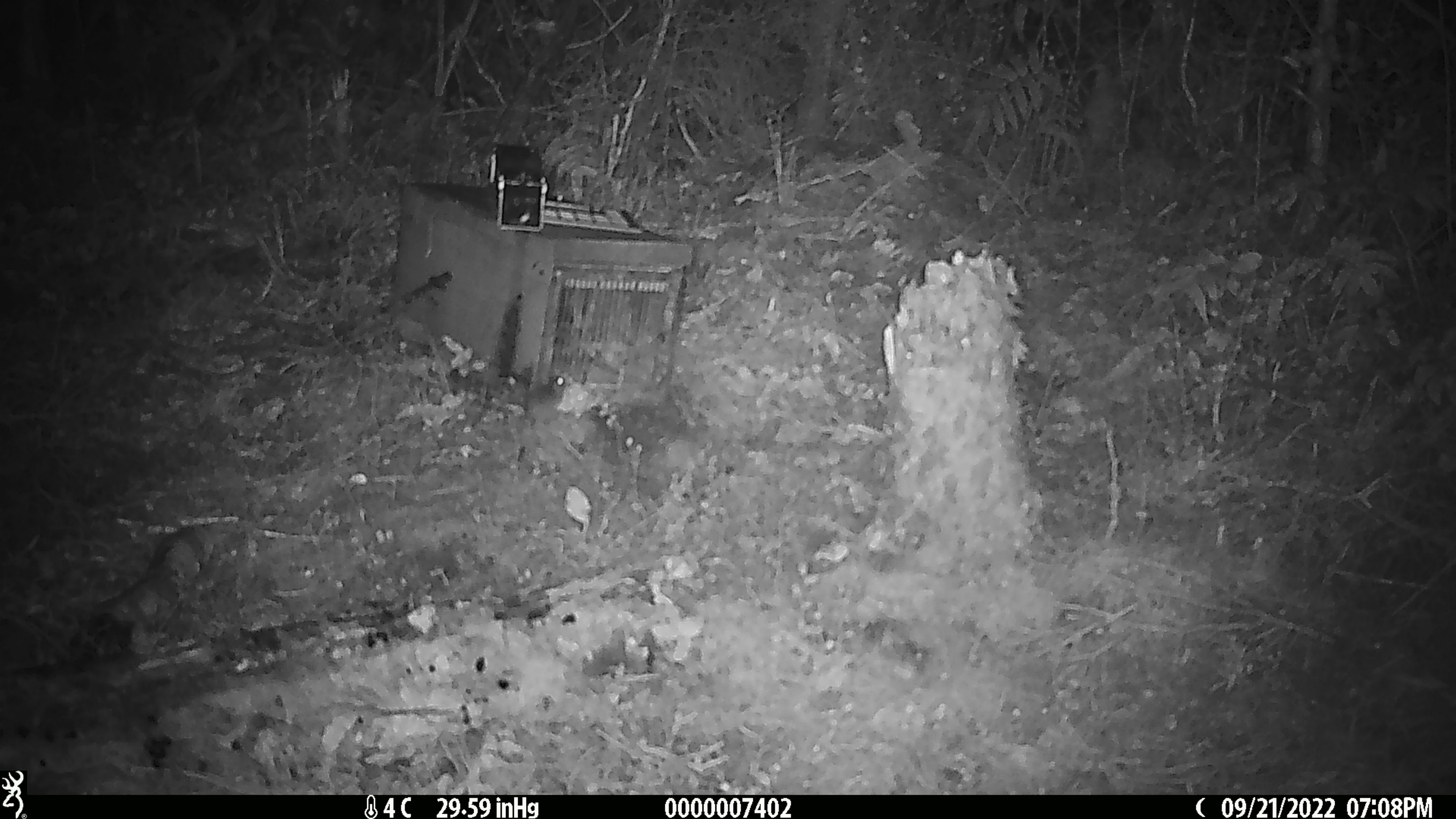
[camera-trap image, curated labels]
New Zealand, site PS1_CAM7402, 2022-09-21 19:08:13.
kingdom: Animalia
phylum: Chordata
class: Mammalia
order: Rodentia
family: Muridae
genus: Mus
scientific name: Mus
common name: mouse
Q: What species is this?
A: Mouse (Mus).